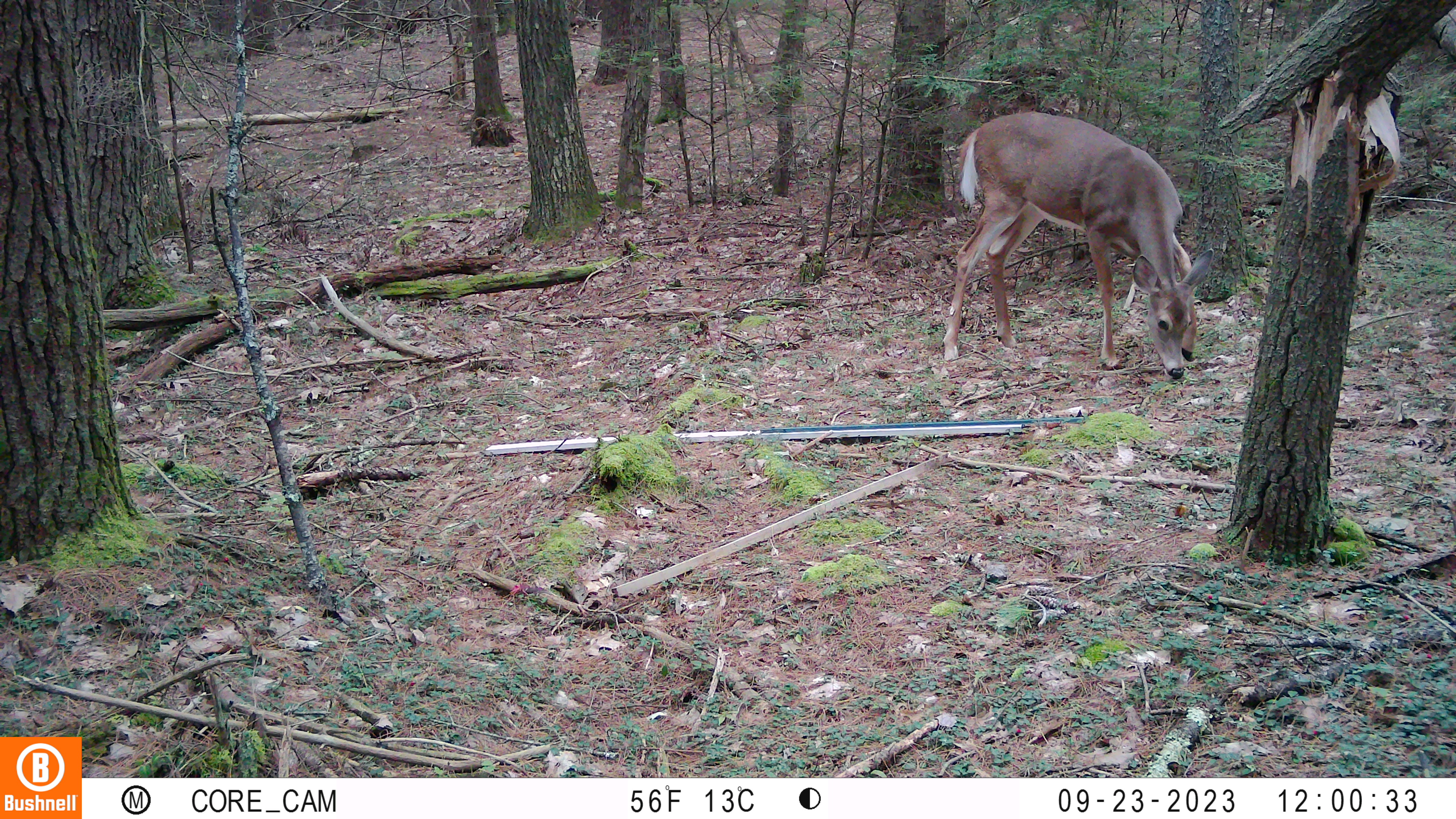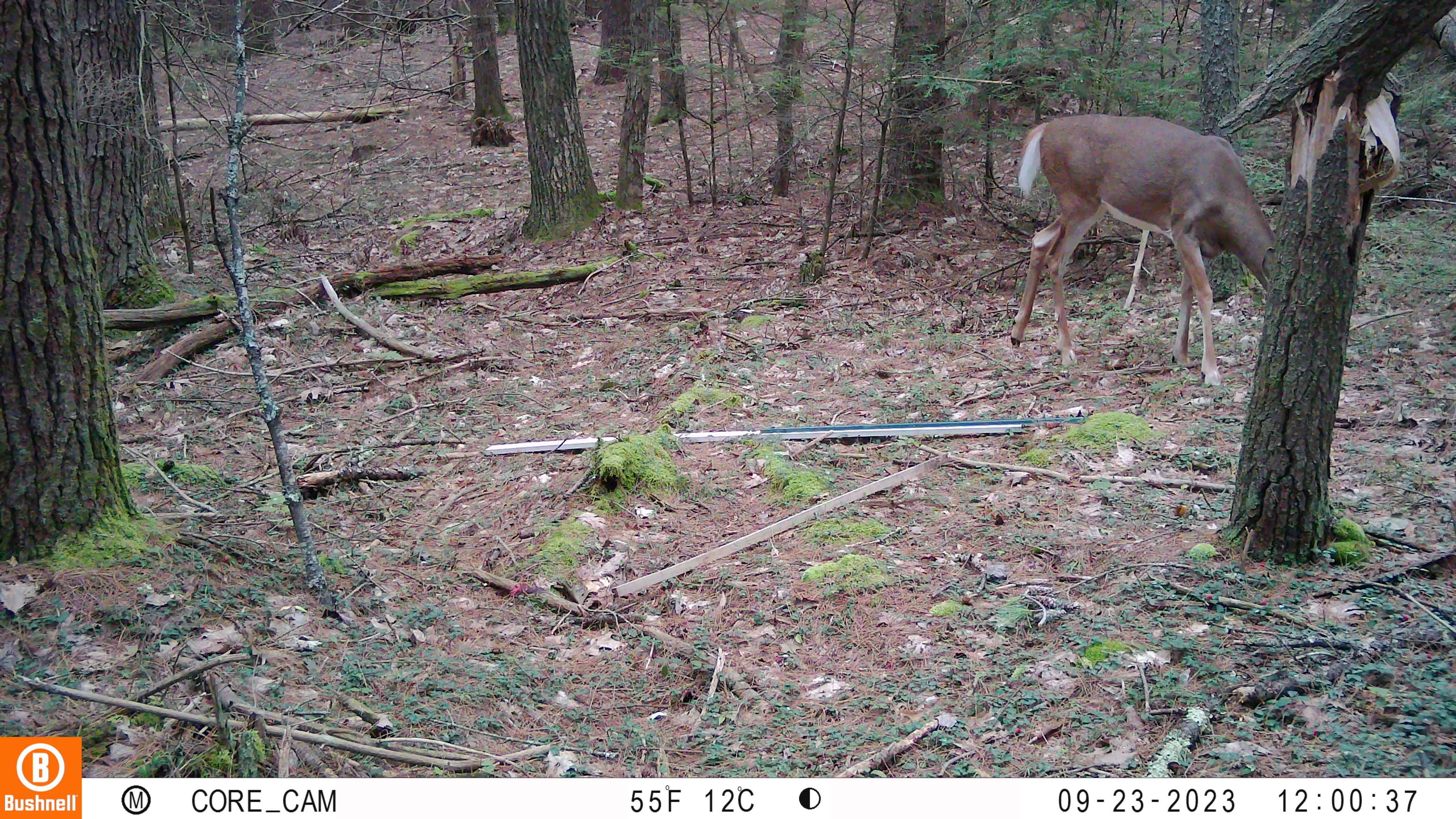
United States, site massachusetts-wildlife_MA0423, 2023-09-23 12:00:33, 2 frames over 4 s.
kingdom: Animalia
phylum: Chordata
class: Mammalia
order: Artiodactyla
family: Cervidae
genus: Odocoileus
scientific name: Odocoileus virginianus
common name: white-tailed deer